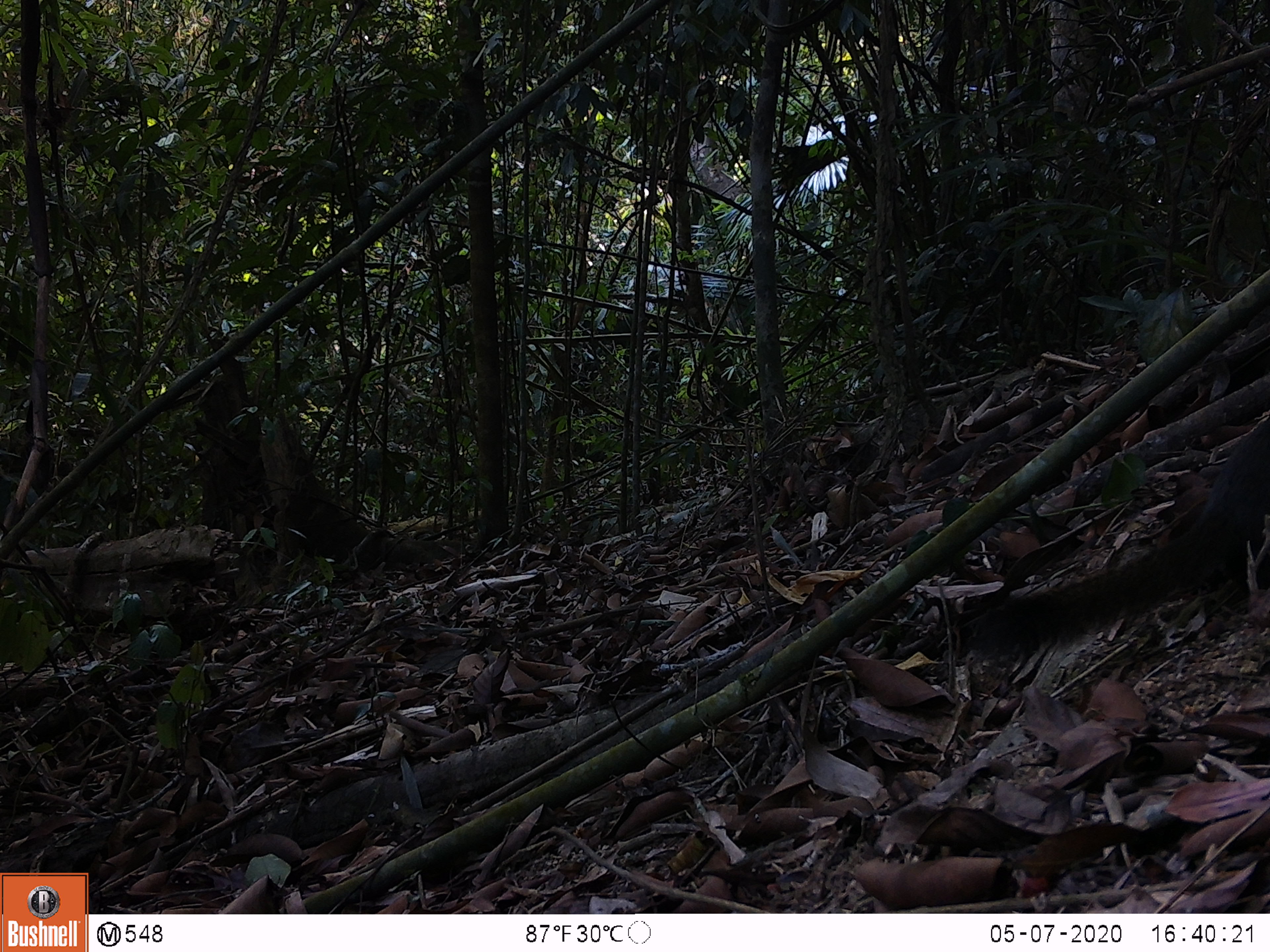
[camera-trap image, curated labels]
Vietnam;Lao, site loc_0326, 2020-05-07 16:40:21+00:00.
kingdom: Animalia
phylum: Chordata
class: Mammalia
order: Rodentia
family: Sciuridae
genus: Callosciurus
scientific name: Callosciurus erythraeus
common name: pallas's squirrel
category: pallass squirrel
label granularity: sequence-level